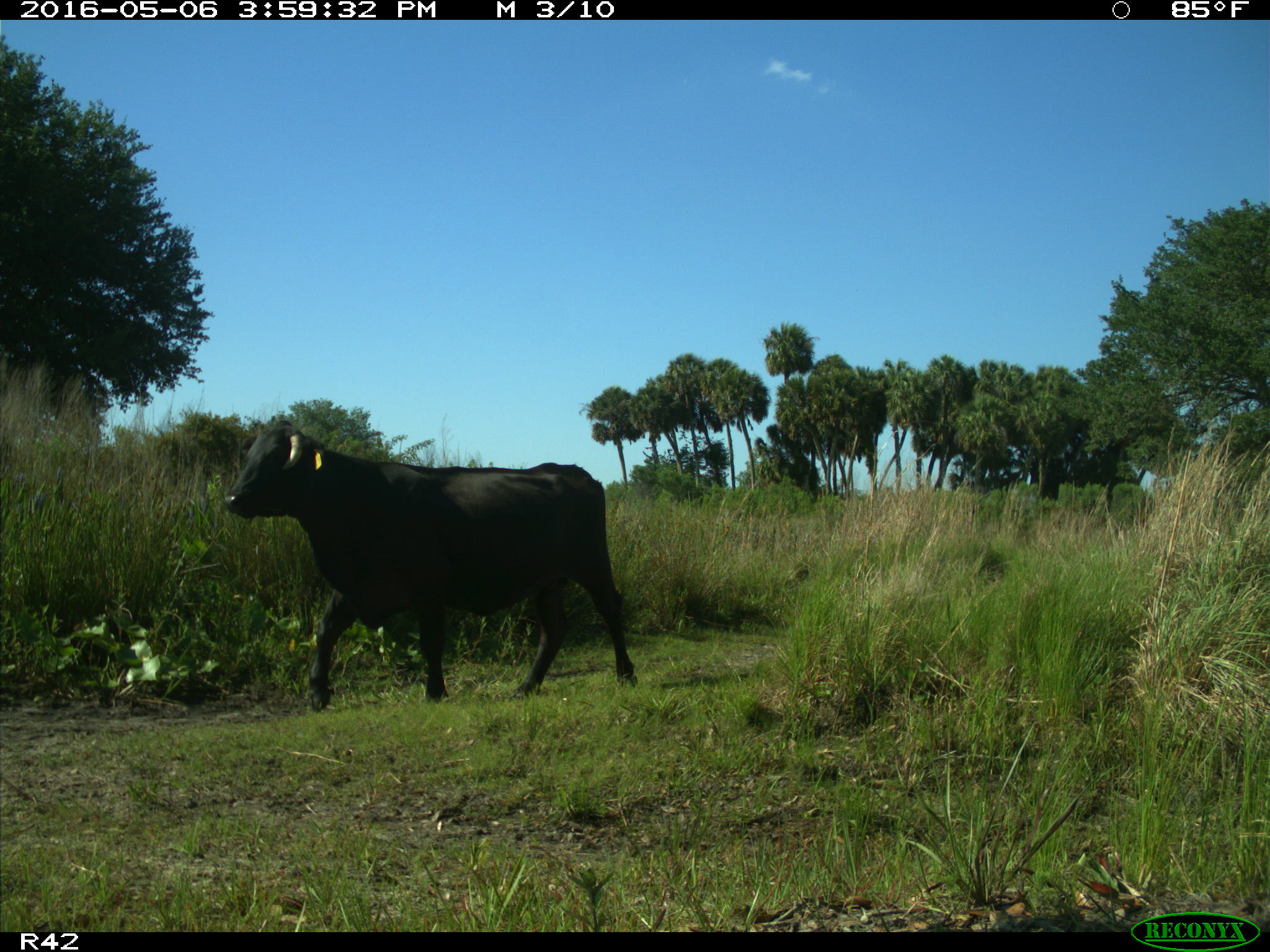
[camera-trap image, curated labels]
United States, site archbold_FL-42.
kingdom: Animalia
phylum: Chordata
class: Mammalia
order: Artiodactyla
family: Bovidae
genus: Bos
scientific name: Bos taurus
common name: domestic cow